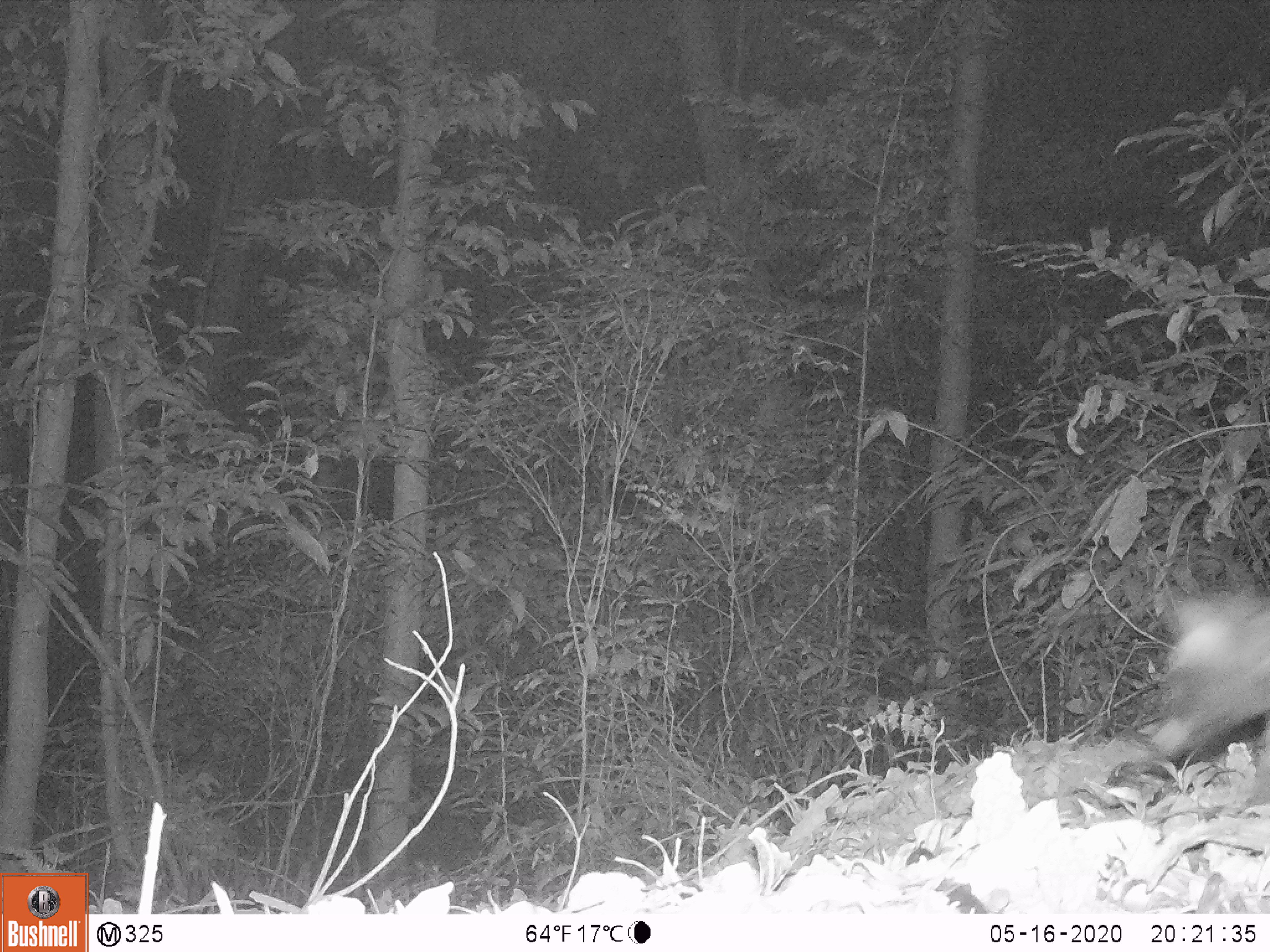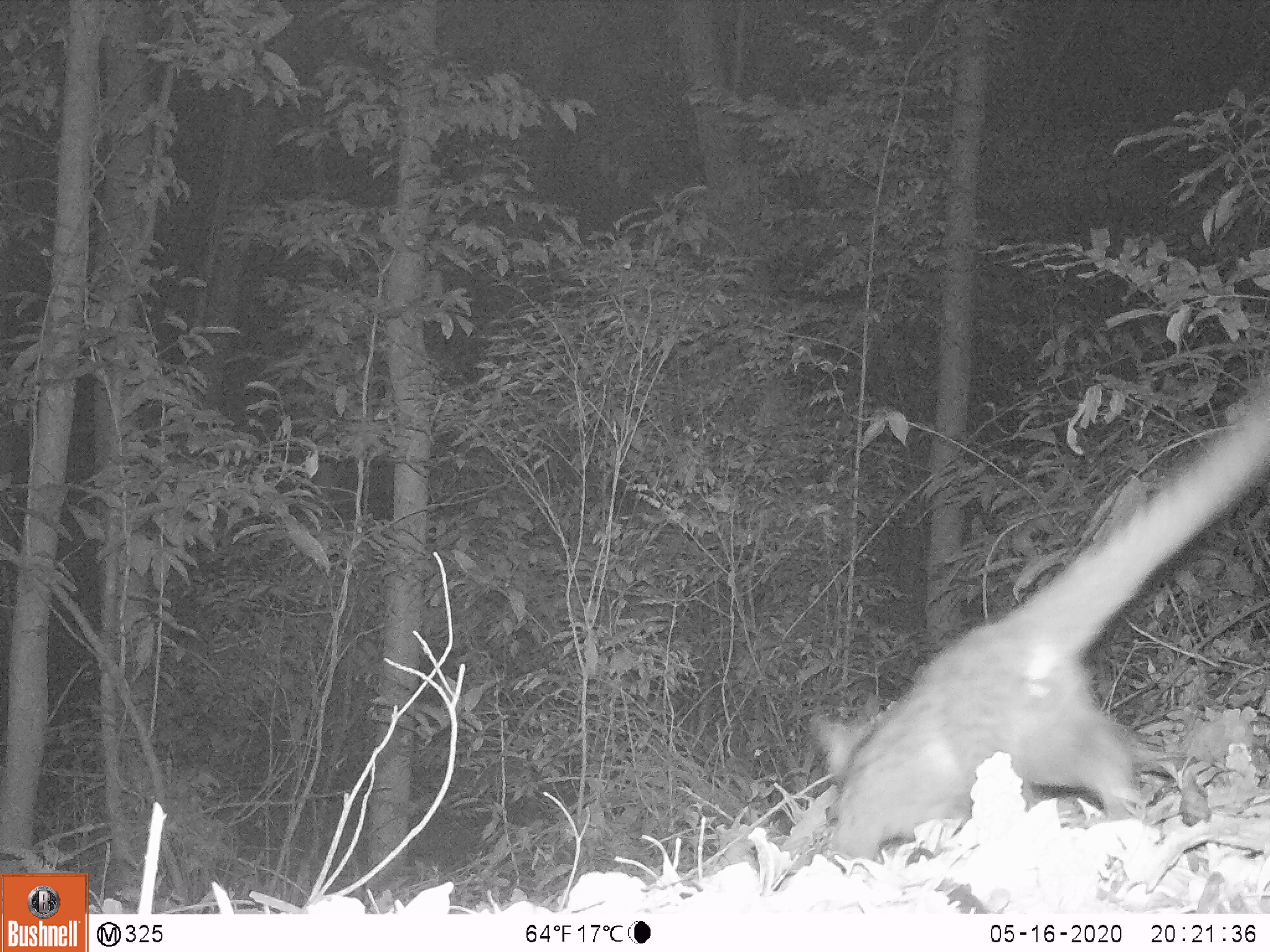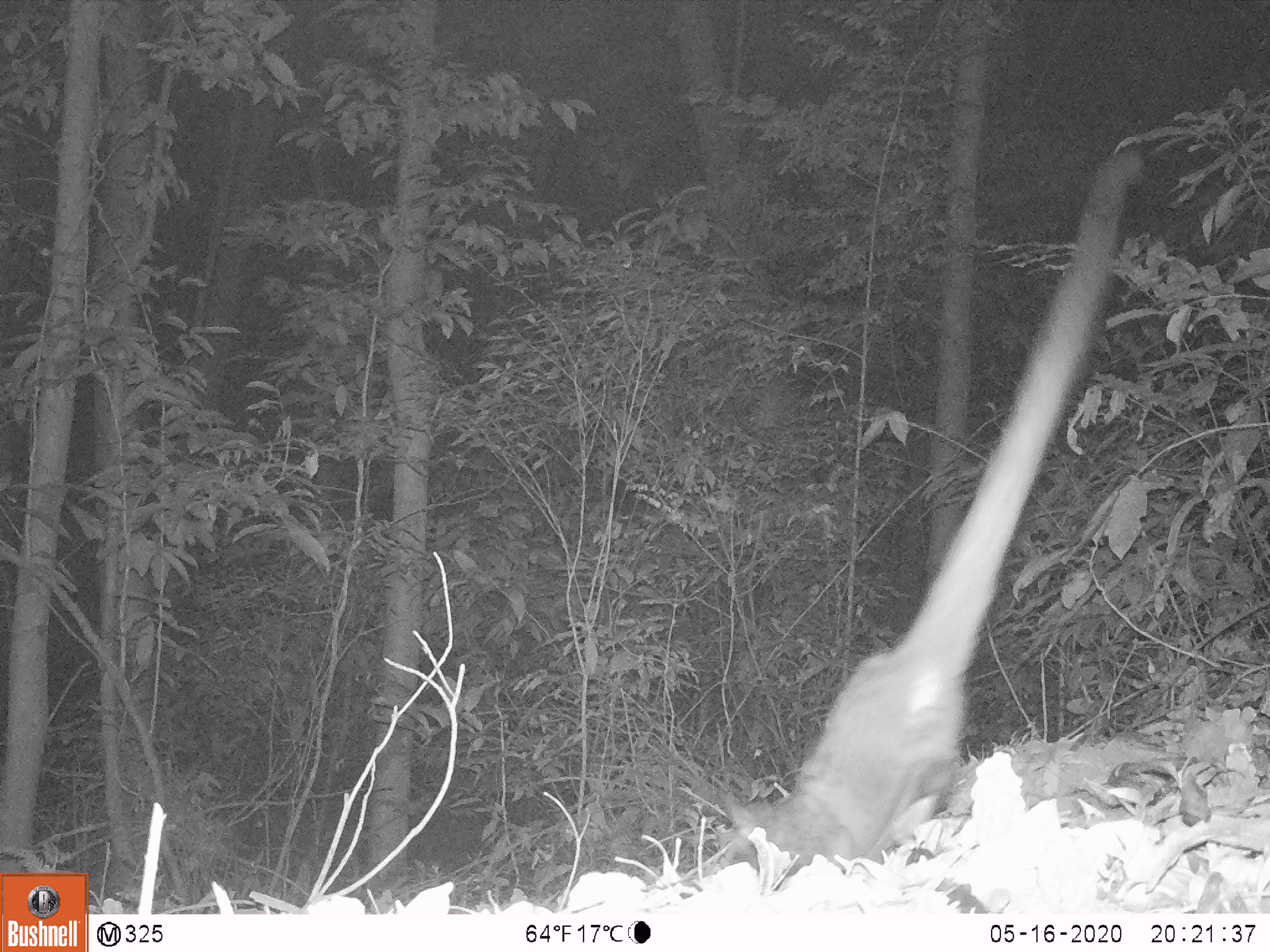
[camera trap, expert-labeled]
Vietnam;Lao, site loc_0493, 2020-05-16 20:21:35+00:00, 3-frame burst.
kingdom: Animalia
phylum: Chordata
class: Mammalia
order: Carnivora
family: Viverridae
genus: Paradoxurus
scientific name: Paradoxurus hermaphroditus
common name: common palm civet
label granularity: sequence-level